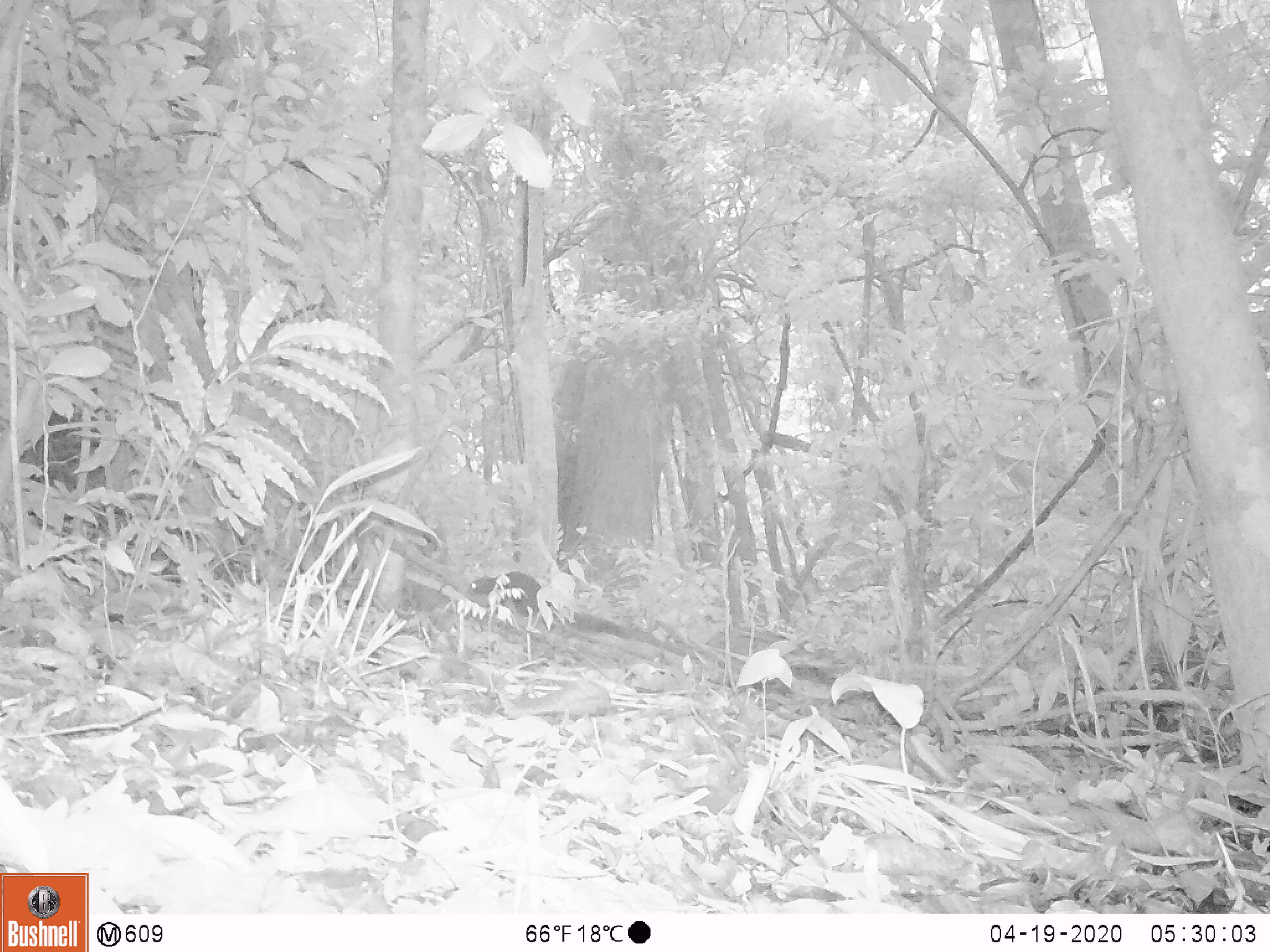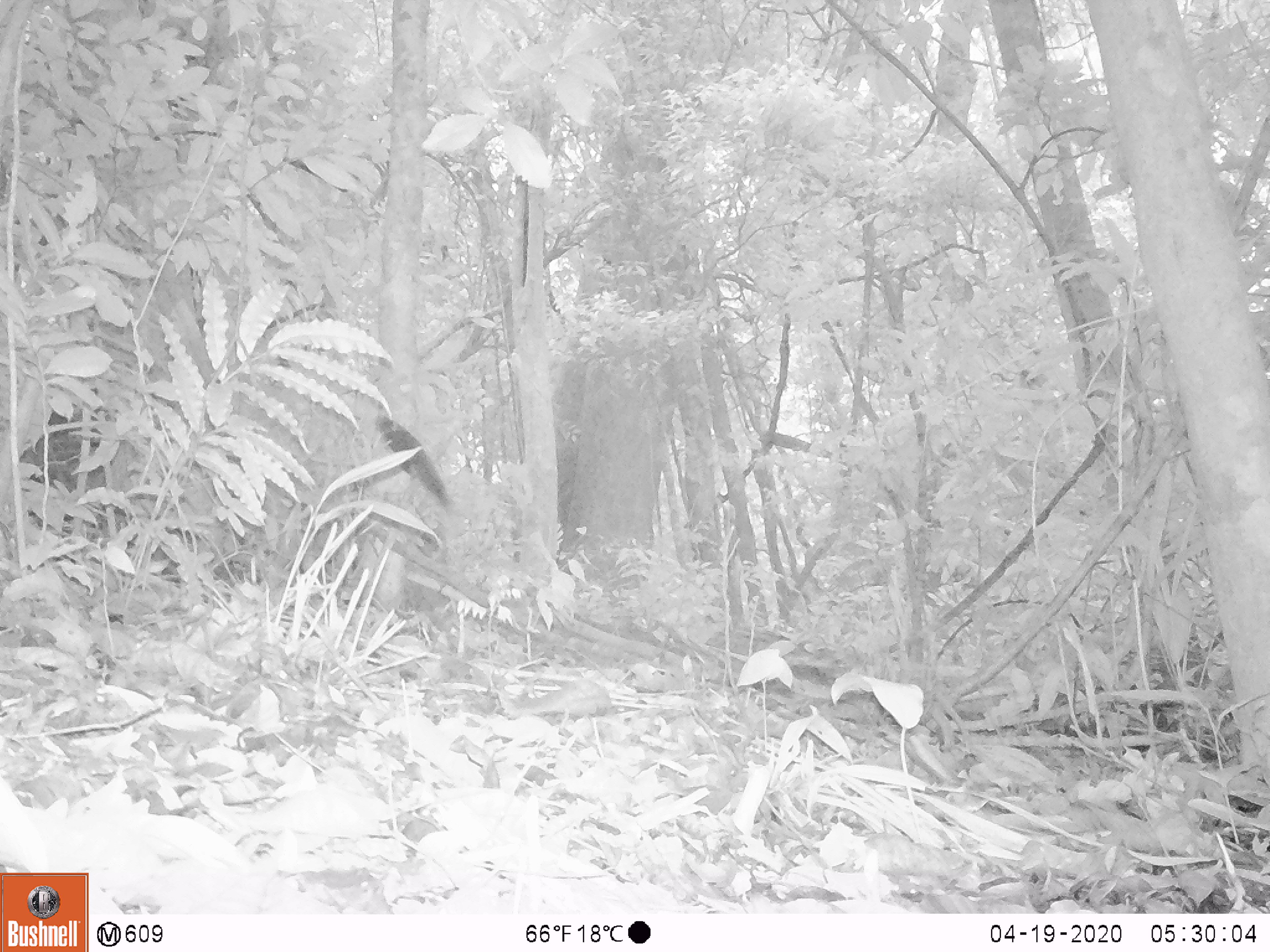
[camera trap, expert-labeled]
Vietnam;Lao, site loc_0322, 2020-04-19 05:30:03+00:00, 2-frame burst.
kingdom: Animalia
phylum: Chordata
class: Mammalia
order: Rodentia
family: Sciuridae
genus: Callosciurus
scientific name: Callosciurus erythraeus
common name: pallas's squirrel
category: pallass squirrel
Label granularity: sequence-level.